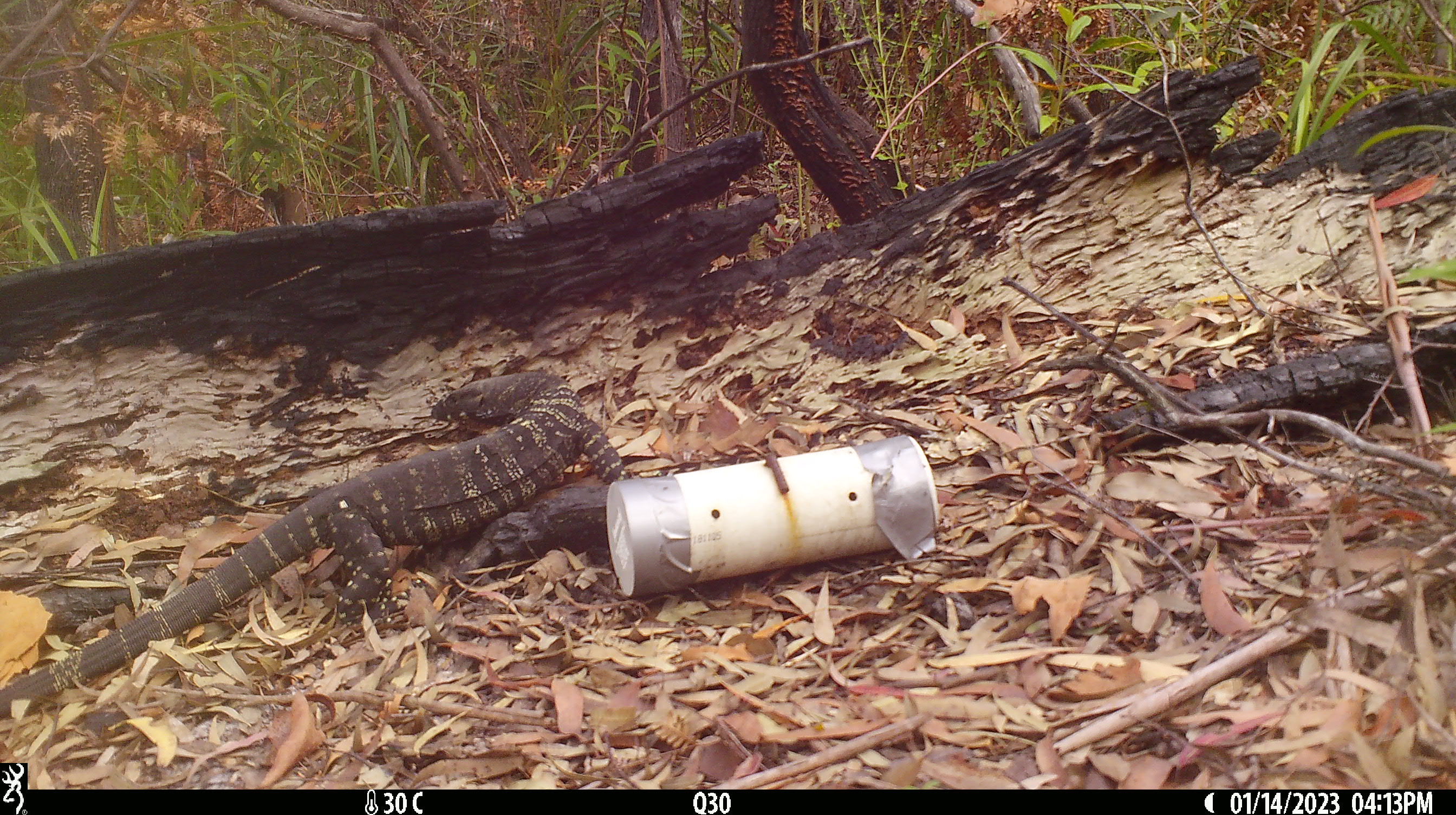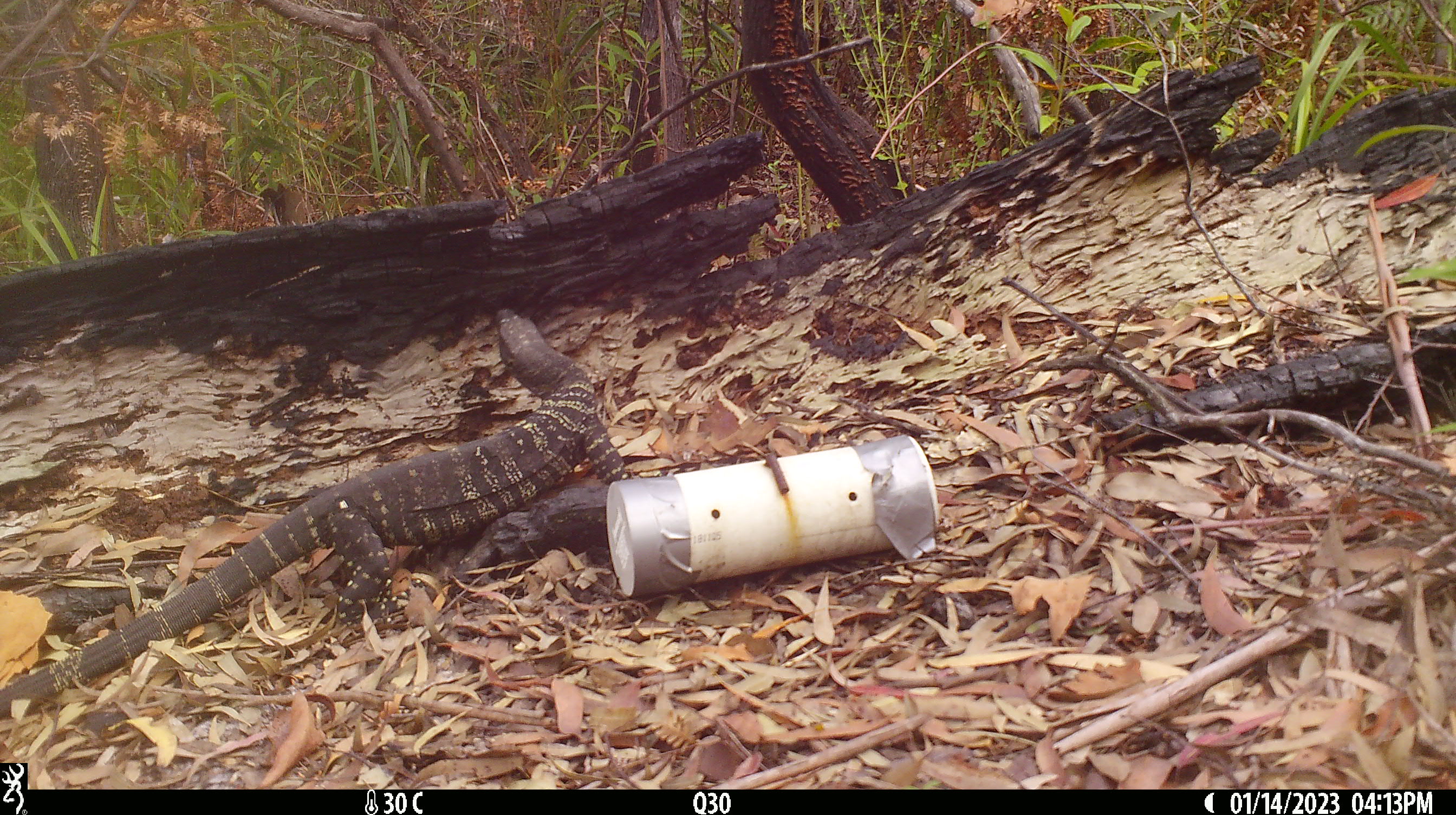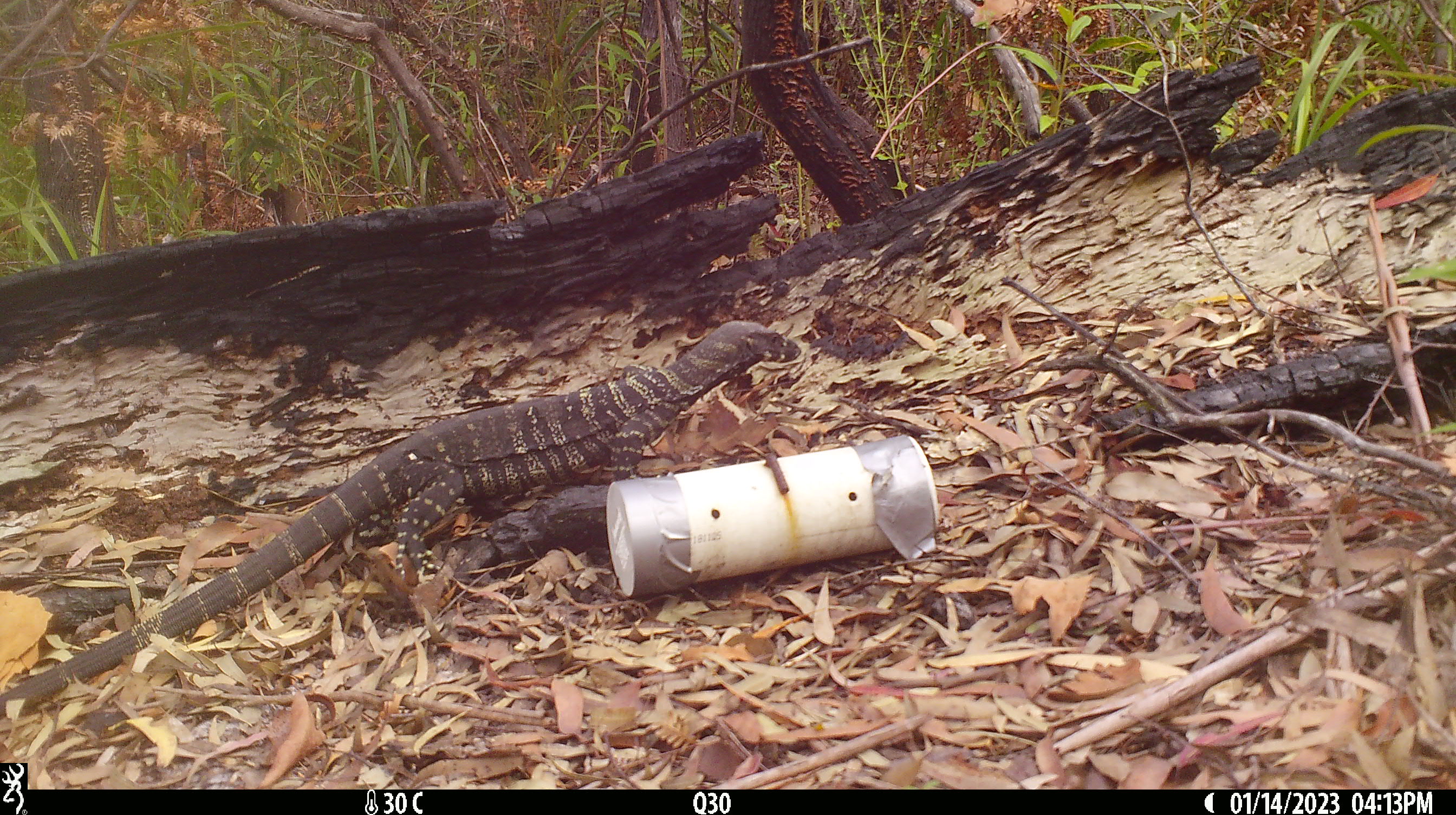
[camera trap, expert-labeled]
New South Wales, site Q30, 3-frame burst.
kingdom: Animalia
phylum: Chordata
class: Reptilia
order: Squamata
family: Varanidae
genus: Varanus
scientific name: Varanus varius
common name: lace monitor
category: goanna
Goanna (lace monitor) (Varanus varius).